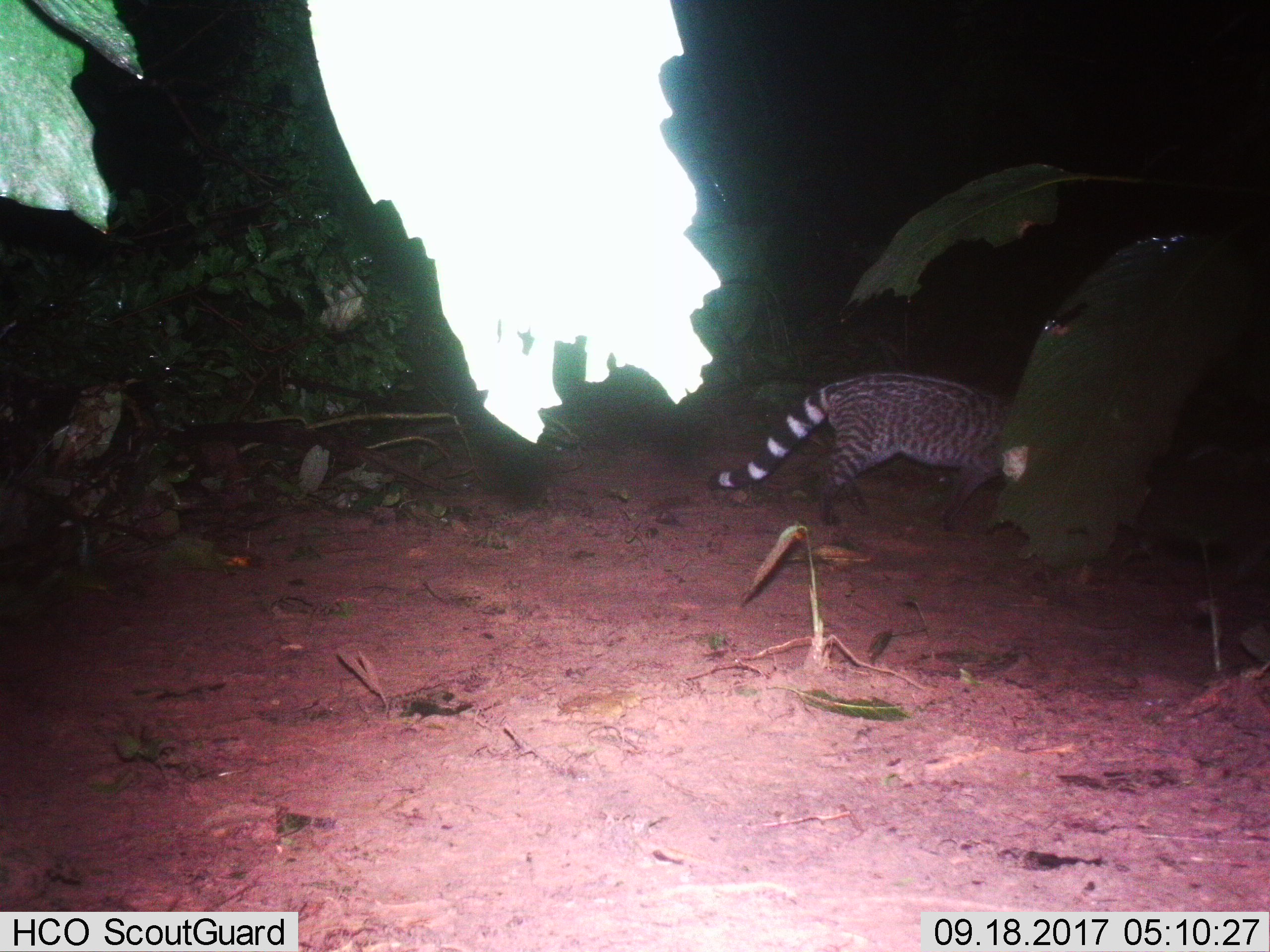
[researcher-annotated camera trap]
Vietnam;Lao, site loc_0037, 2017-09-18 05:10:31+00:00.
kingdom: Animalia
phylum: Chordata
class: Mammalia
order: Carnivora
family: Viverridae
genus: Viverra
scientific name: Viverra zibetha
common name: large indian civet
Large indian civet (Viverra zibetha). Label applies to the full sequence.